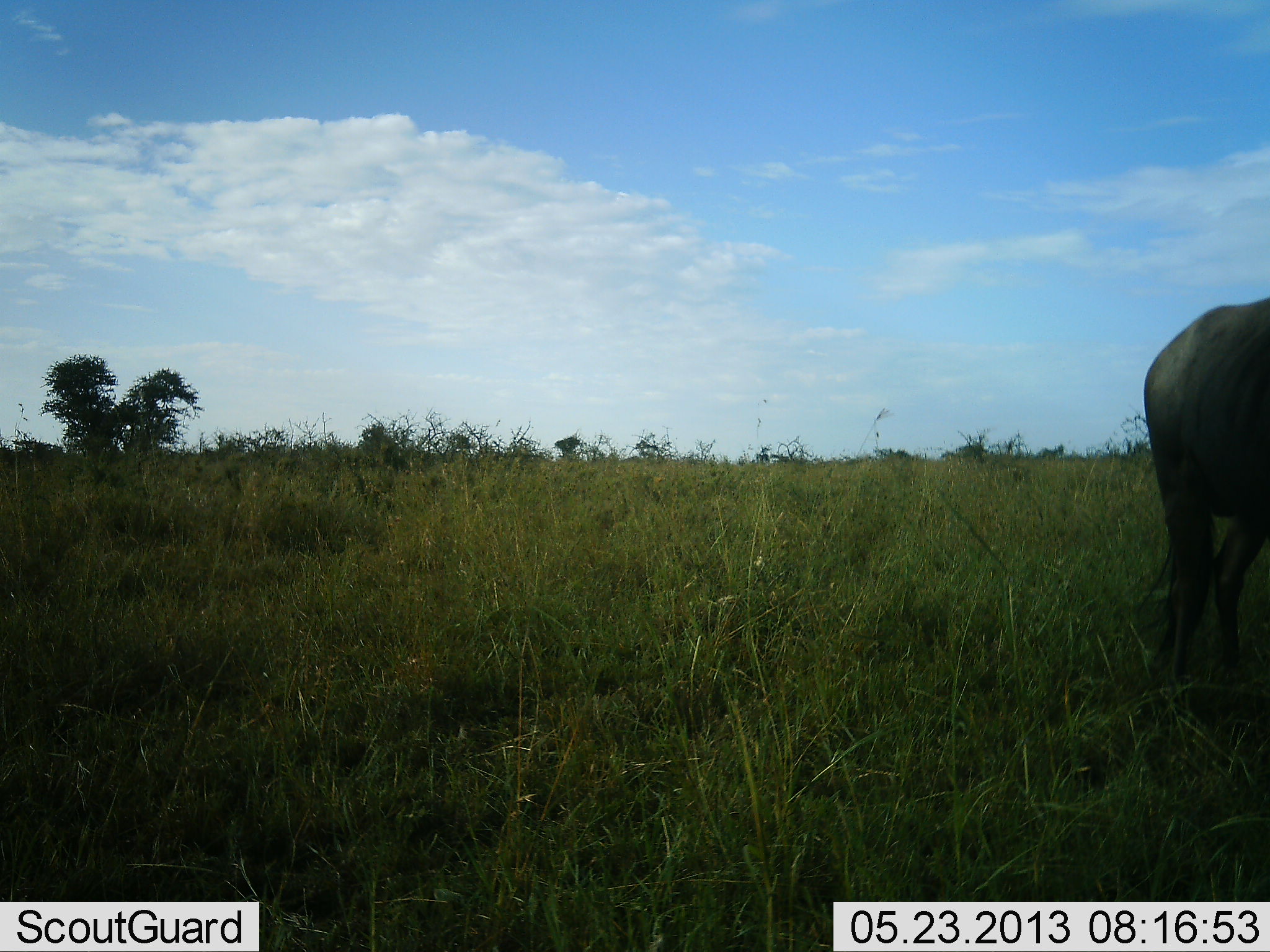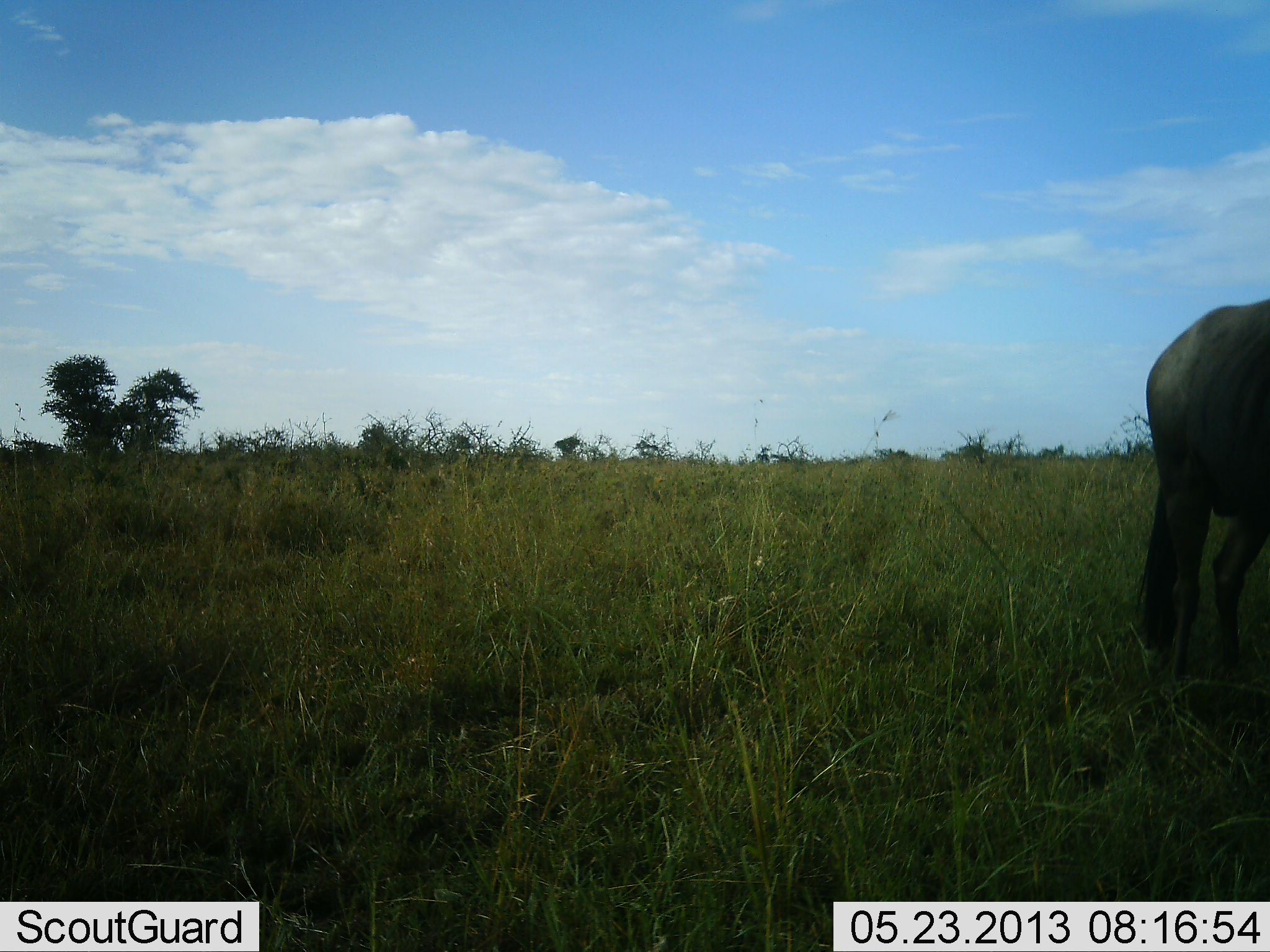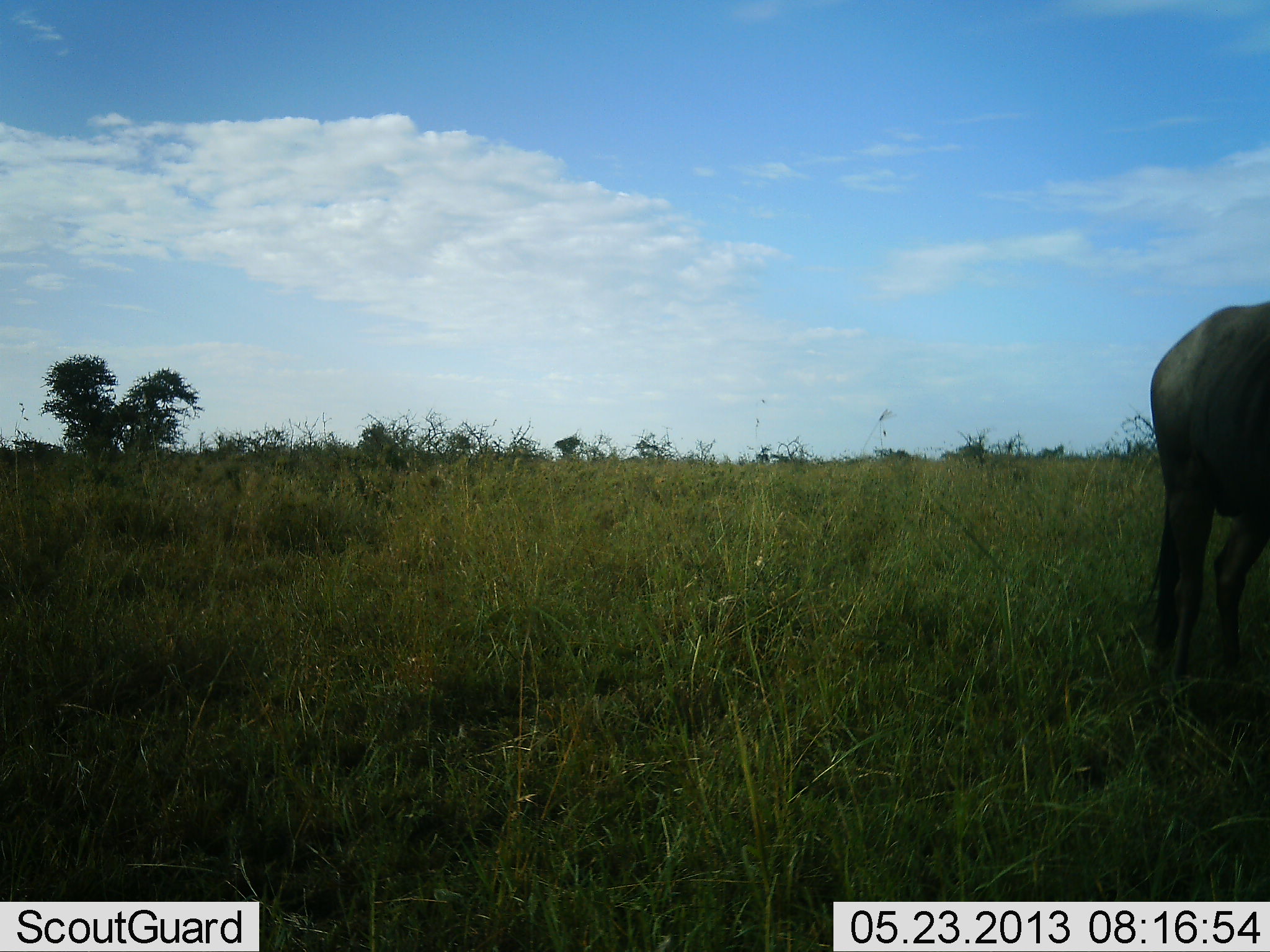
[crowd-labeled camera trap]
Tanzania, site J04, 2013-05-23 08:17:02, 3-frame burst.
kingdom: Animalia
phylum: Chordata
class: Mammalia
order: Artiodactyla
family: Bovidae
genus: Connochaetes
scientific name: Connochaetes taurinus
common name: blue wildebeest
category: wildebeest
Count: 1.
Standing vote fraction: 100%.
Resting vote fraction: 0%.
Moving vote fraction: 0%.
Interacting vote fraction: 0%.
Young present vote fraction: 0%.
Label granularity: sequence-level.